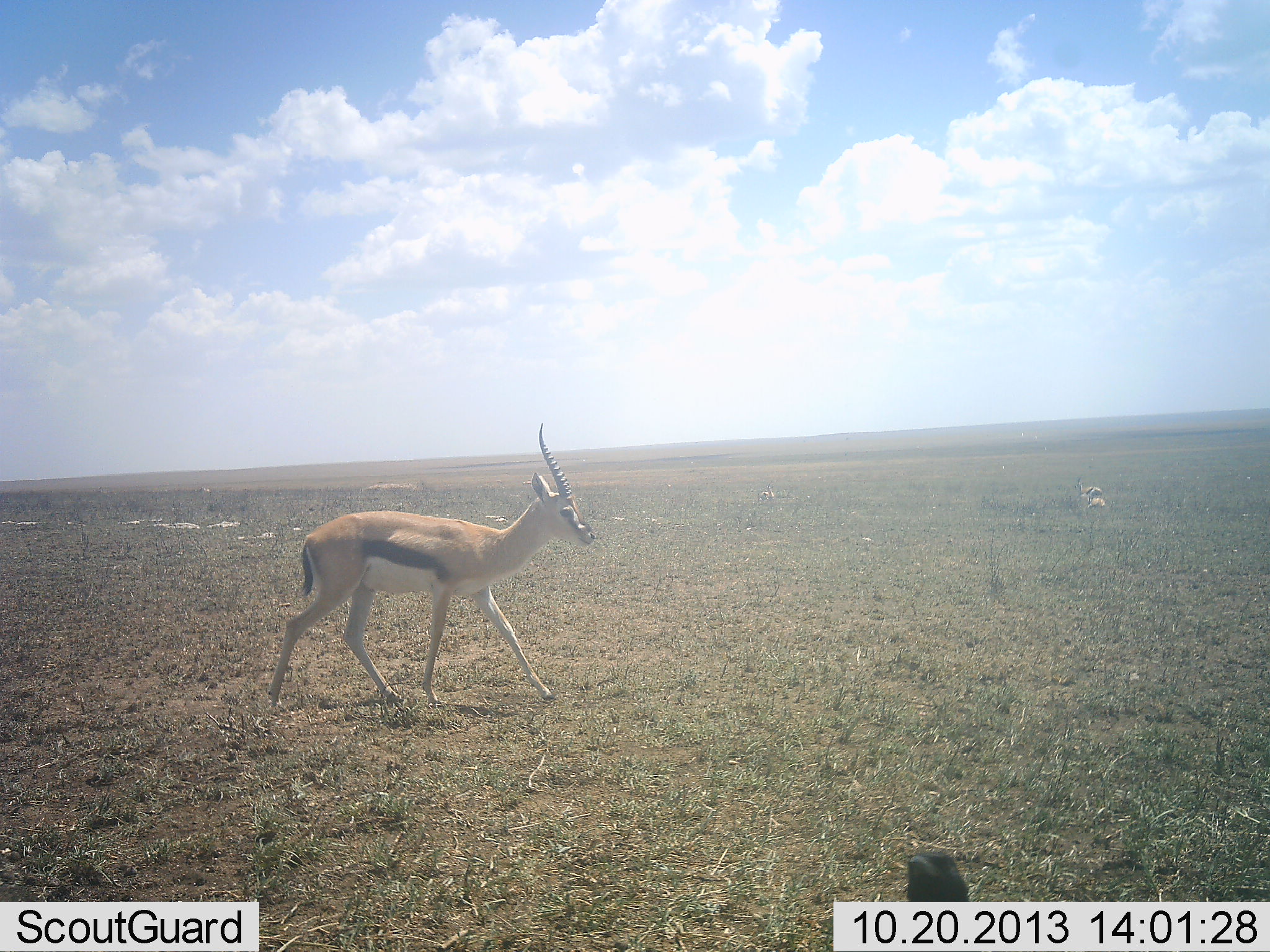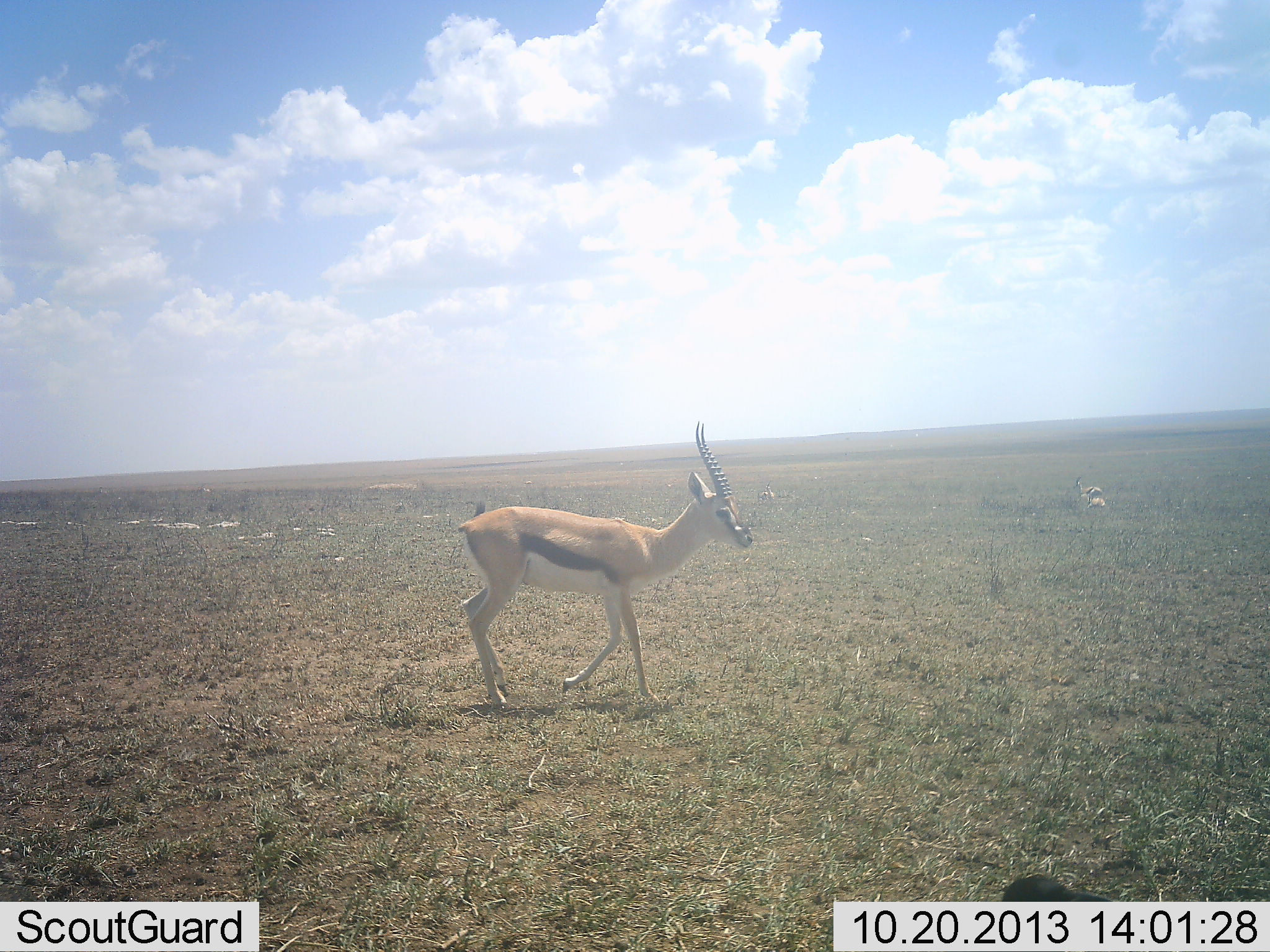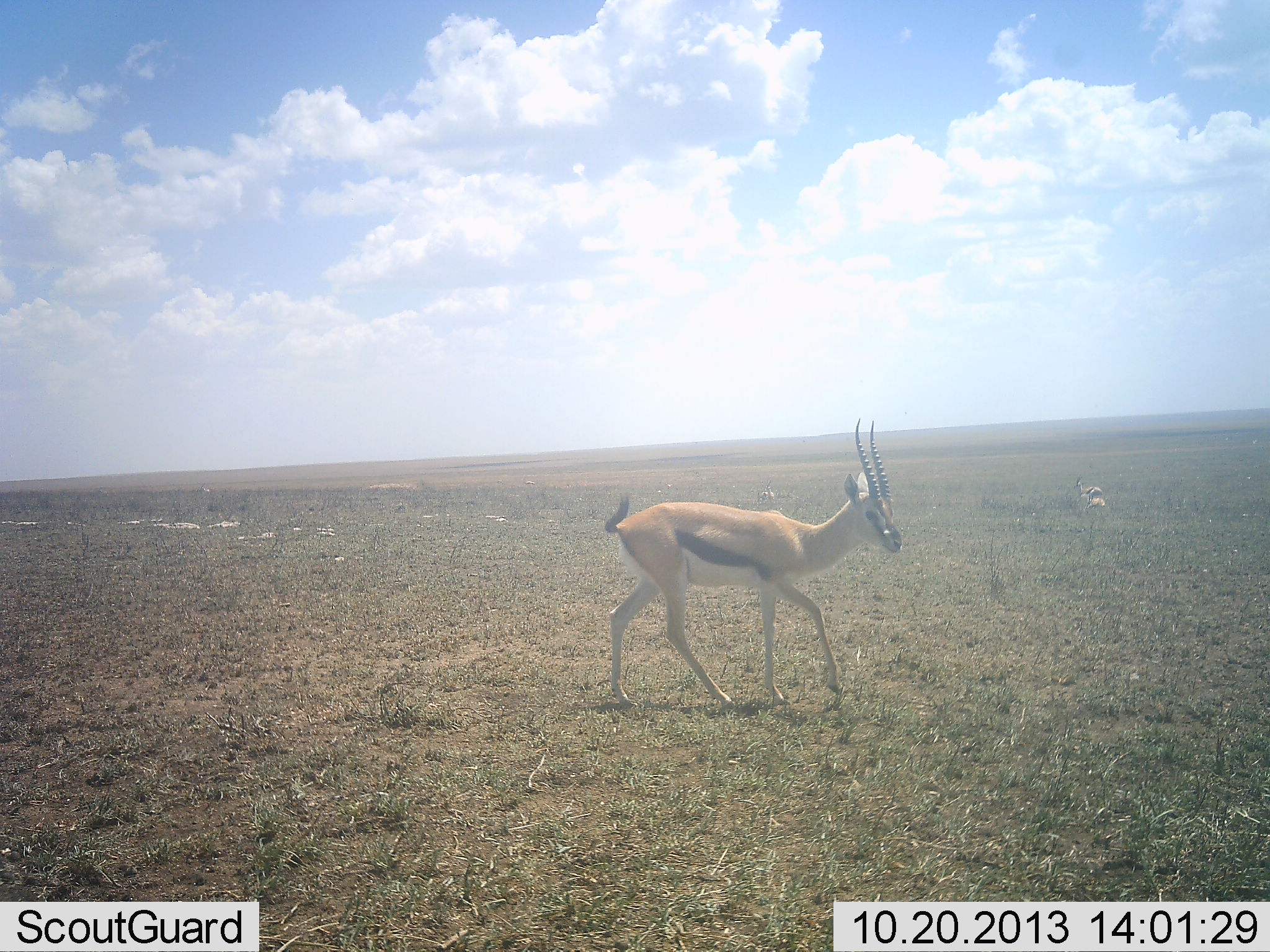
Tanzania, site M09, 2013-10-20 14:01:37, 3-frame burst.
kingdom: Animalia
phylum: Chordata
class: Mammalia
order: Artiodactyla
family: Bovidae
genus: Eudorcas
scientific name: Eudorcas thomsonii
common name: thomson's gazelle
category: gazellethomsons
Gazellethomsons (thomson's gazelle) (Eudorcas thomsonii), count 1. Behavior (volunteer vote fractions): standing 30%, resting 16%, moving 92%, interacting 0%. Young present (vote fraction): 0%. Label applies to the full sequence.